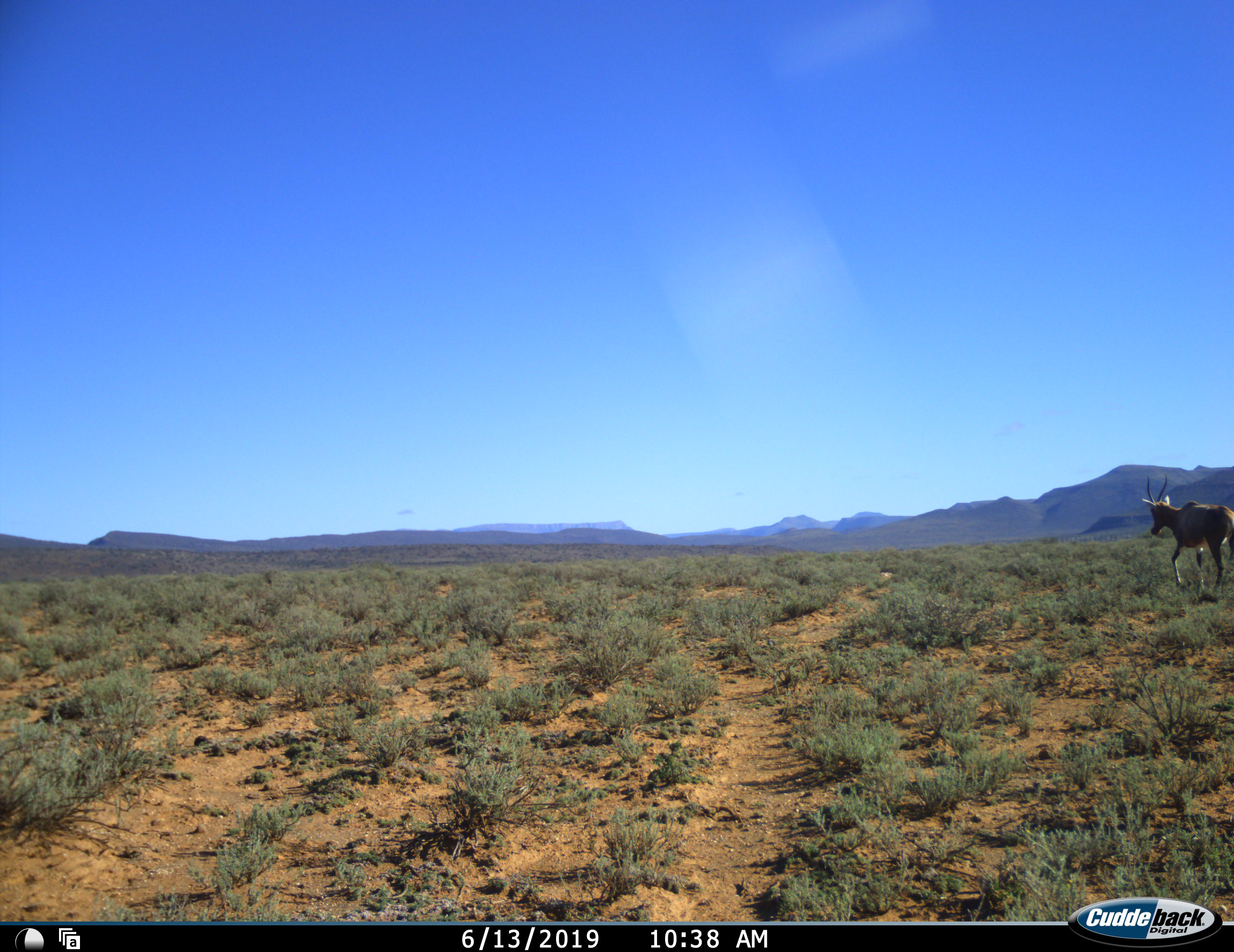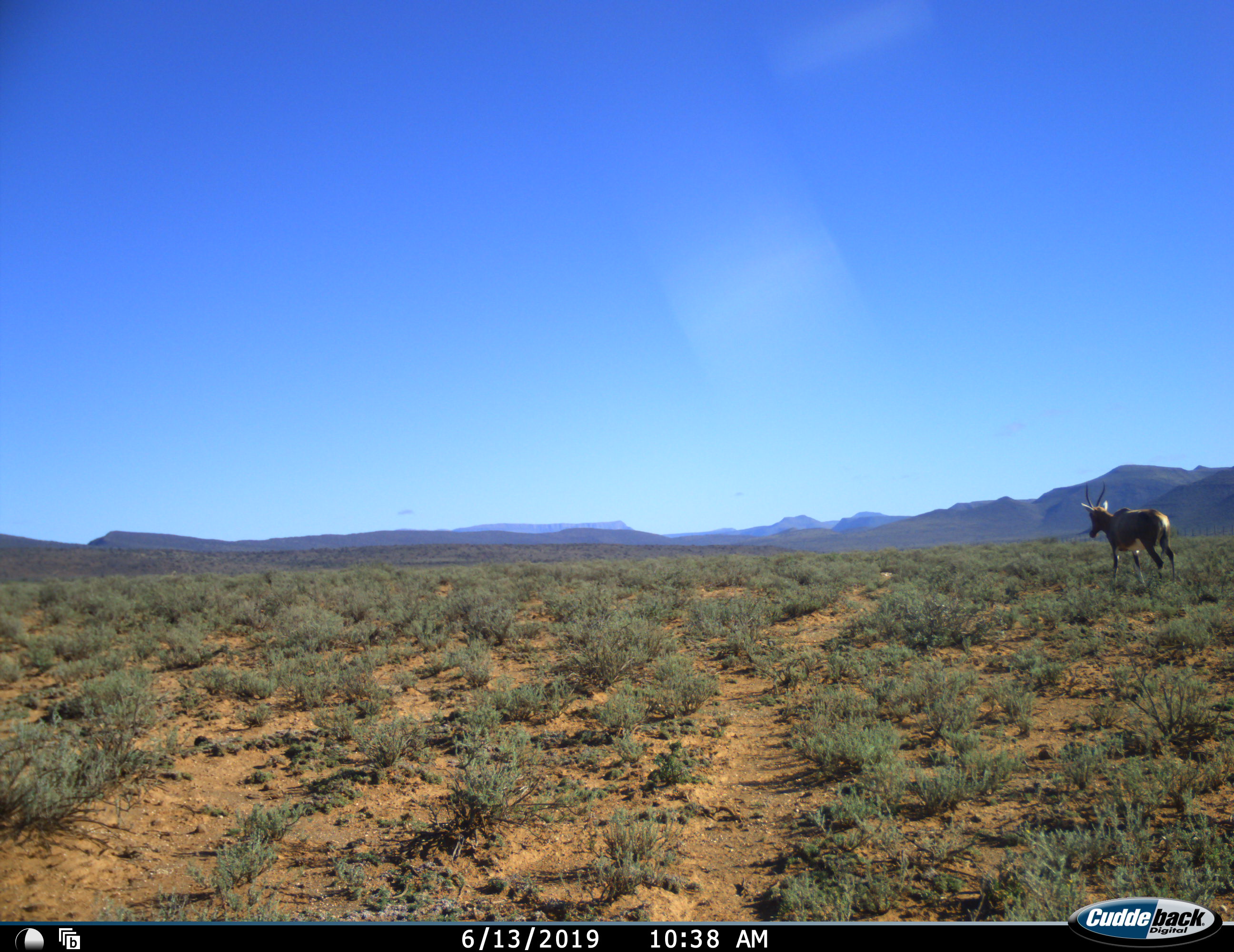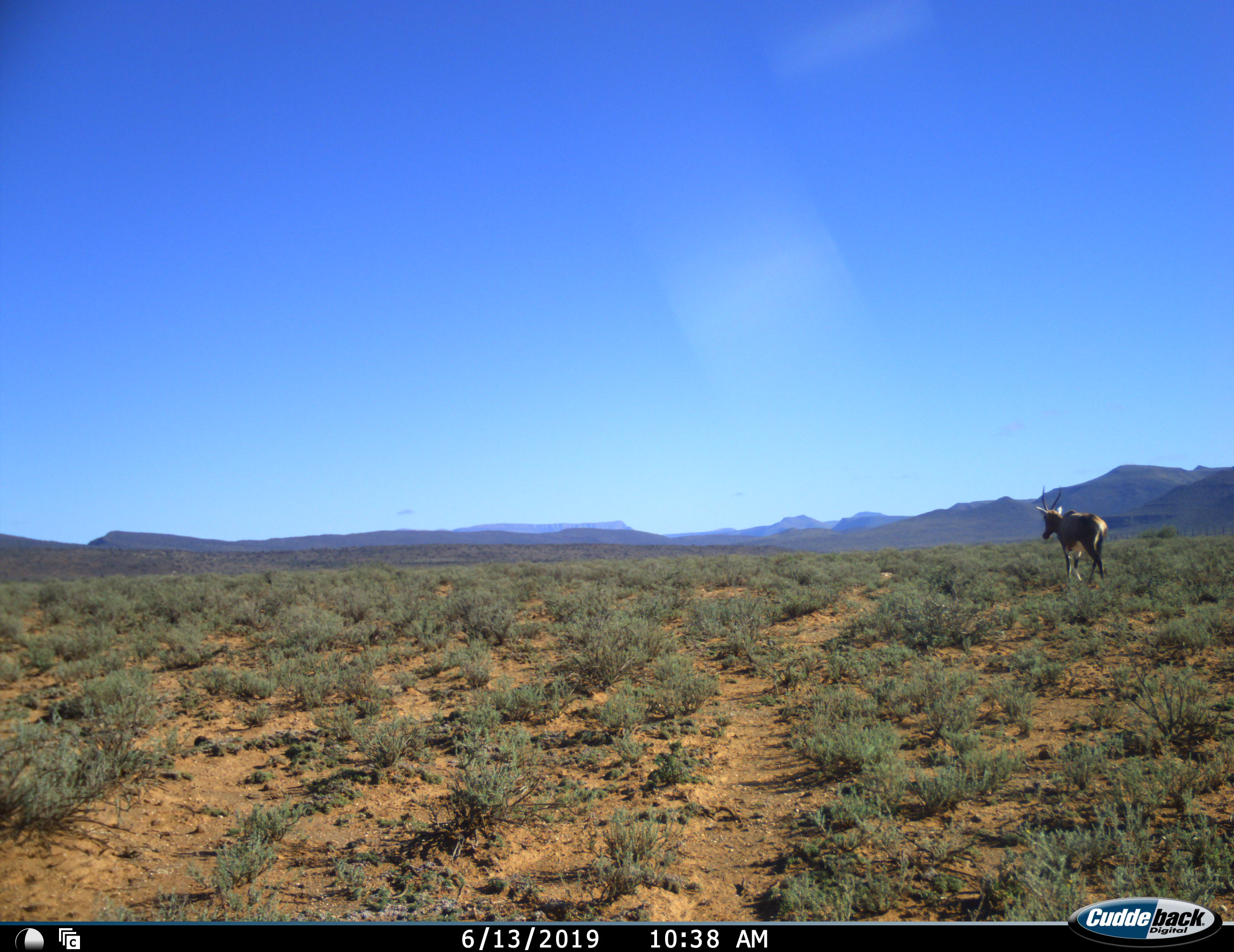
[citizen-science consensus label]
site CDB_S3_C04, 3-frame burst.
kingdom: Animalia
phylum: Chordata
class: Mammalia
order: Artiodactyla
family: Bovidae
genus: Damaliscus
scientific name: Damaliscus pygargus phillipsi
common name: blesbok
Blesbok (Damaliscus pygargus phillipsi), count 1. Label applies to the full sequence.